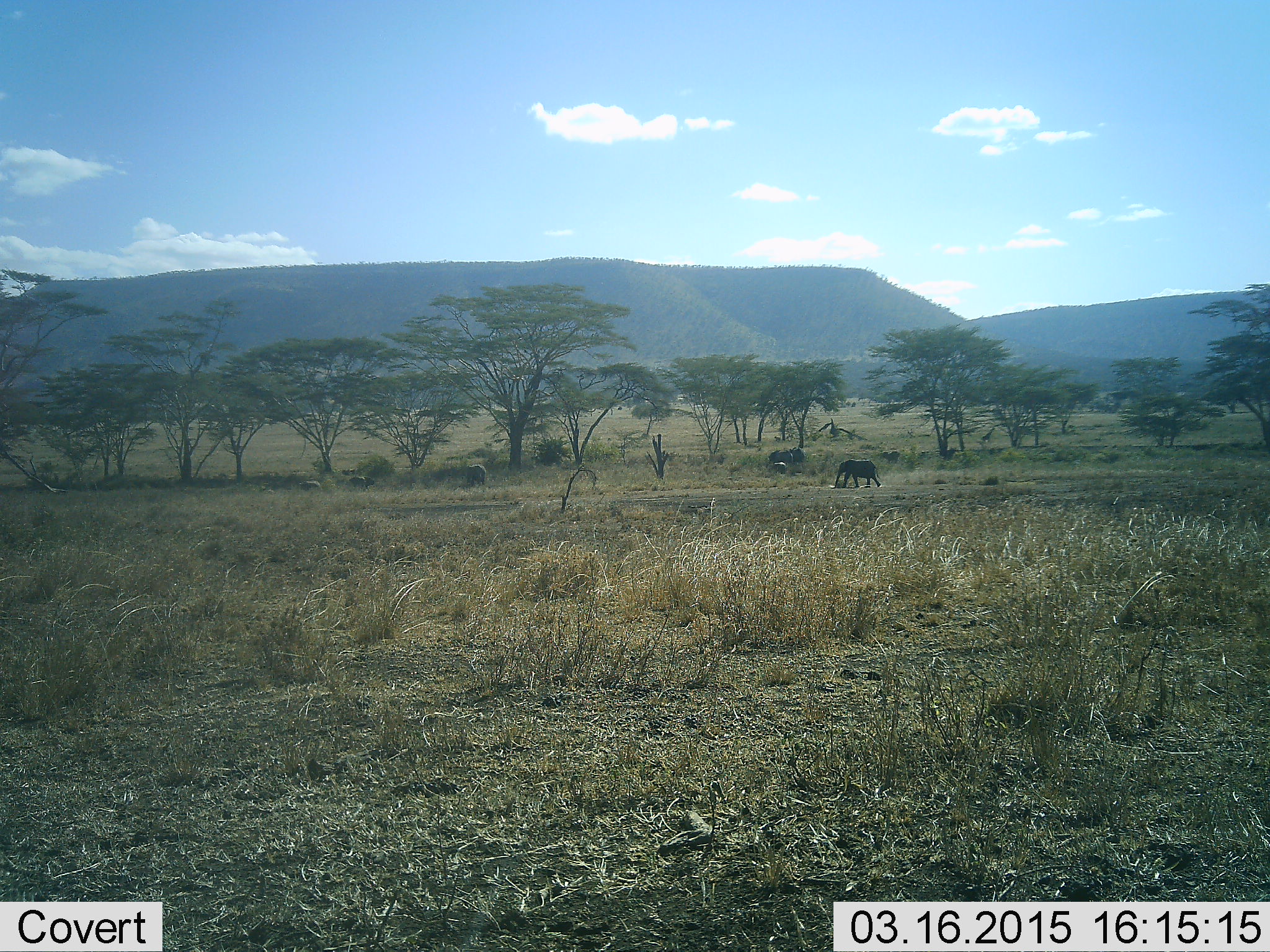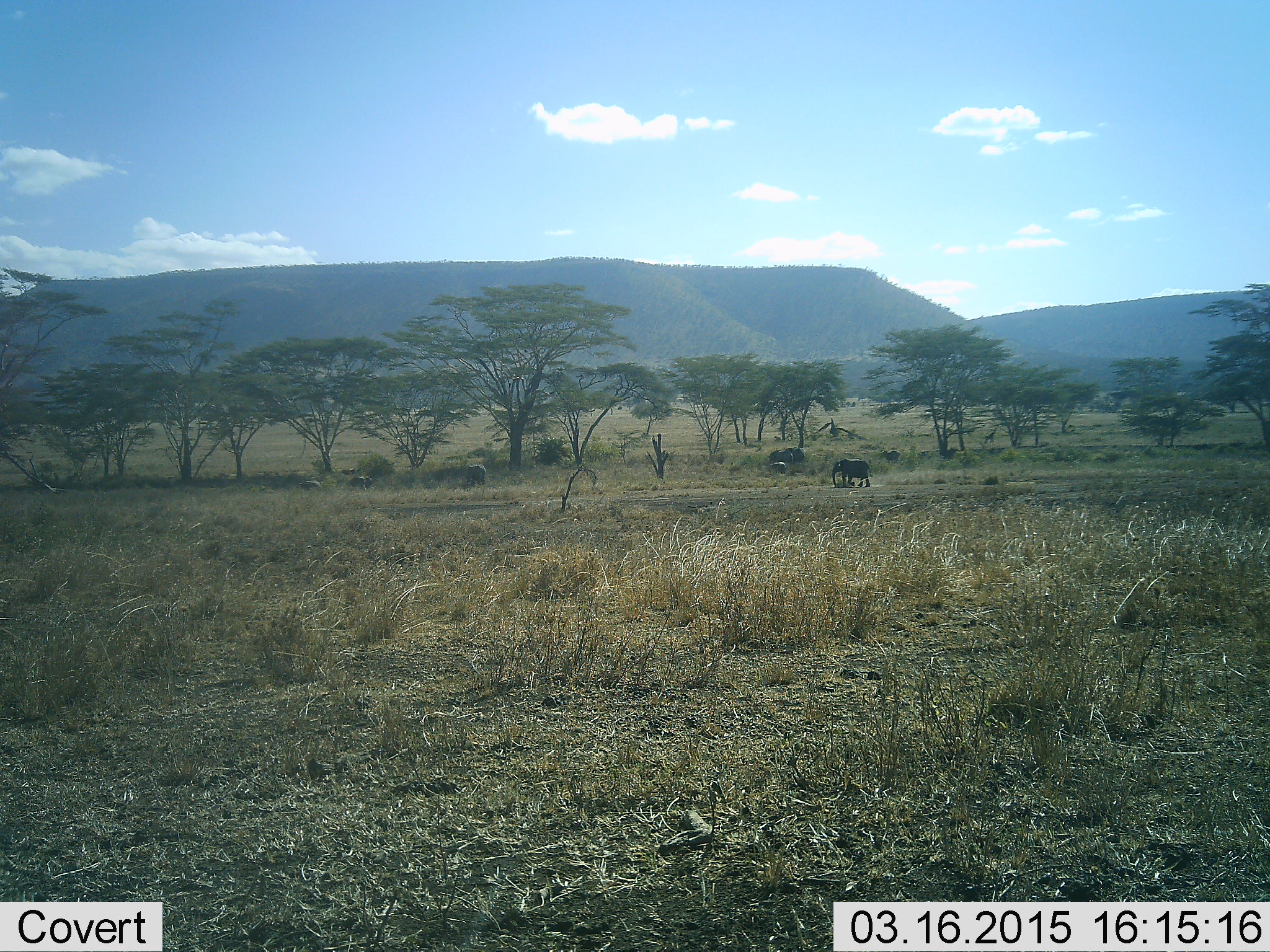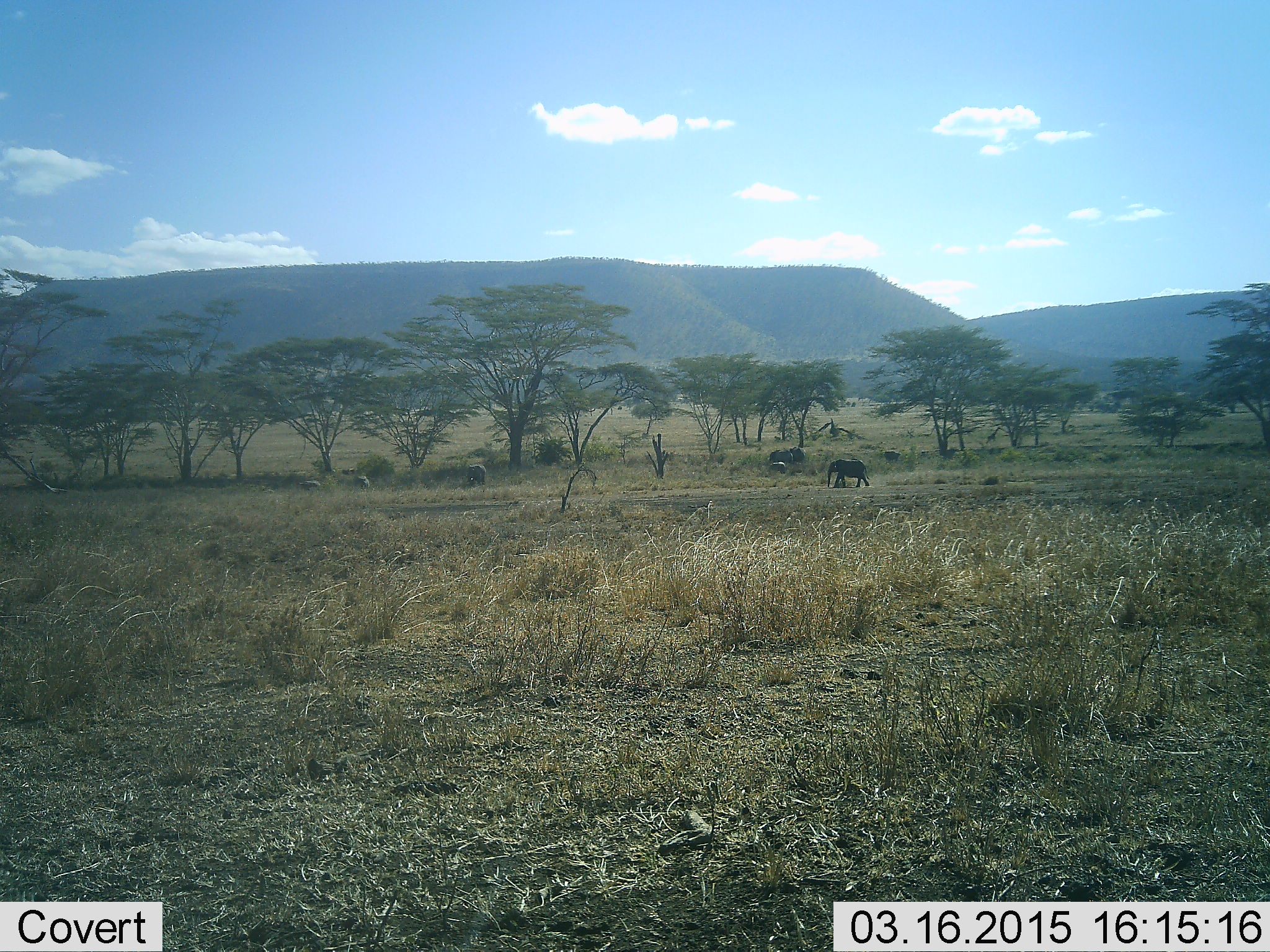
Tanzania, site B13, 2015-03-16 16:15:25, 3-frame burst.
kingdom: Animalia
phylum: Chordata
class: Mammalia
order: Proboscidea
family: Elephantidae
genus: Loxodonta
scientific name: Loxodonta africana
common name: african bush elephant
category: elephant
Elephant (african bush elephant) (Loxodonta africana), count 1. Behavior (volunteer vote fractions): standing 30%, resting 0%, moving 100%, interacting 0%. Young present (vote fraction): 0%. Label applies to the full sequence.